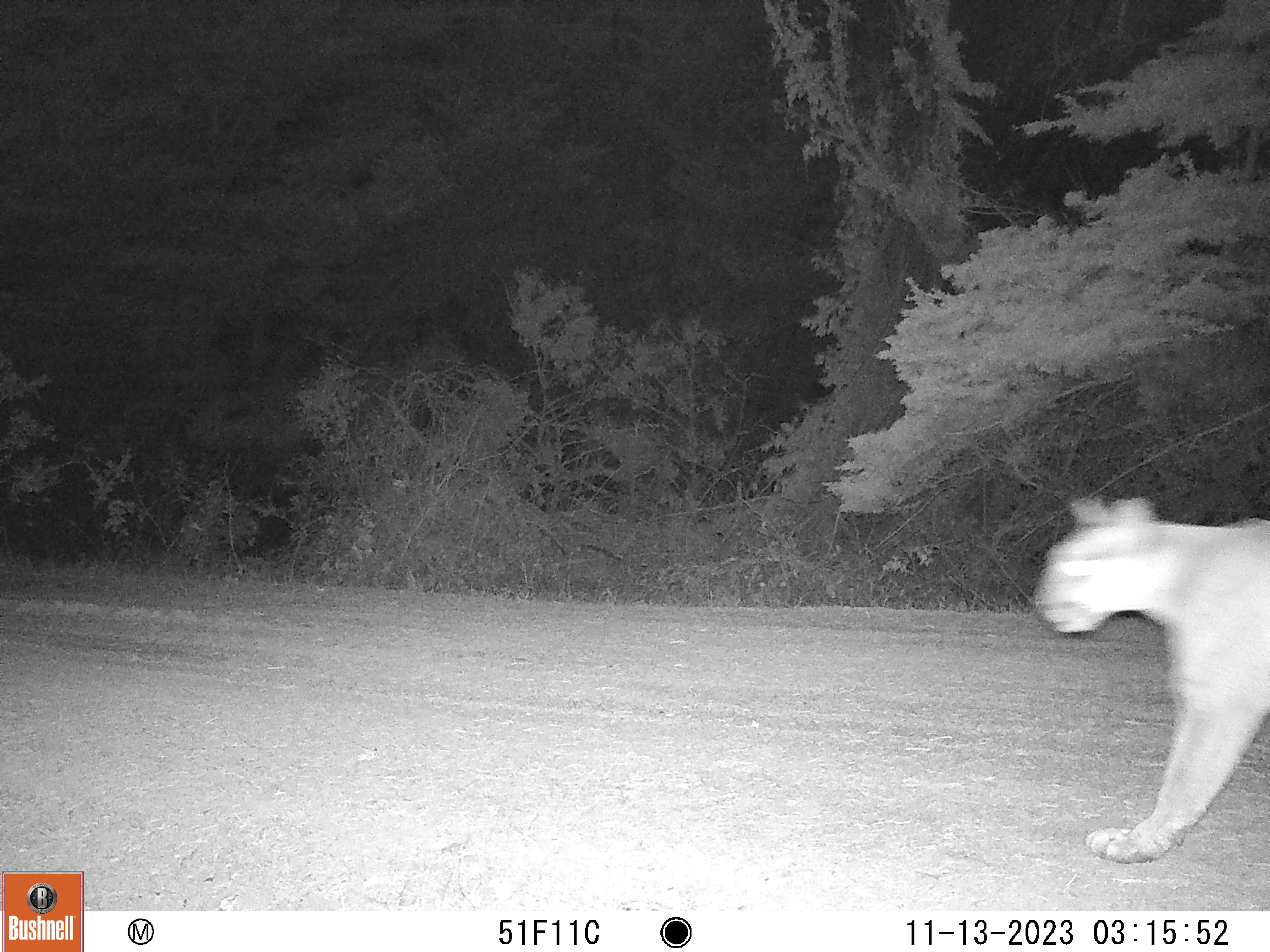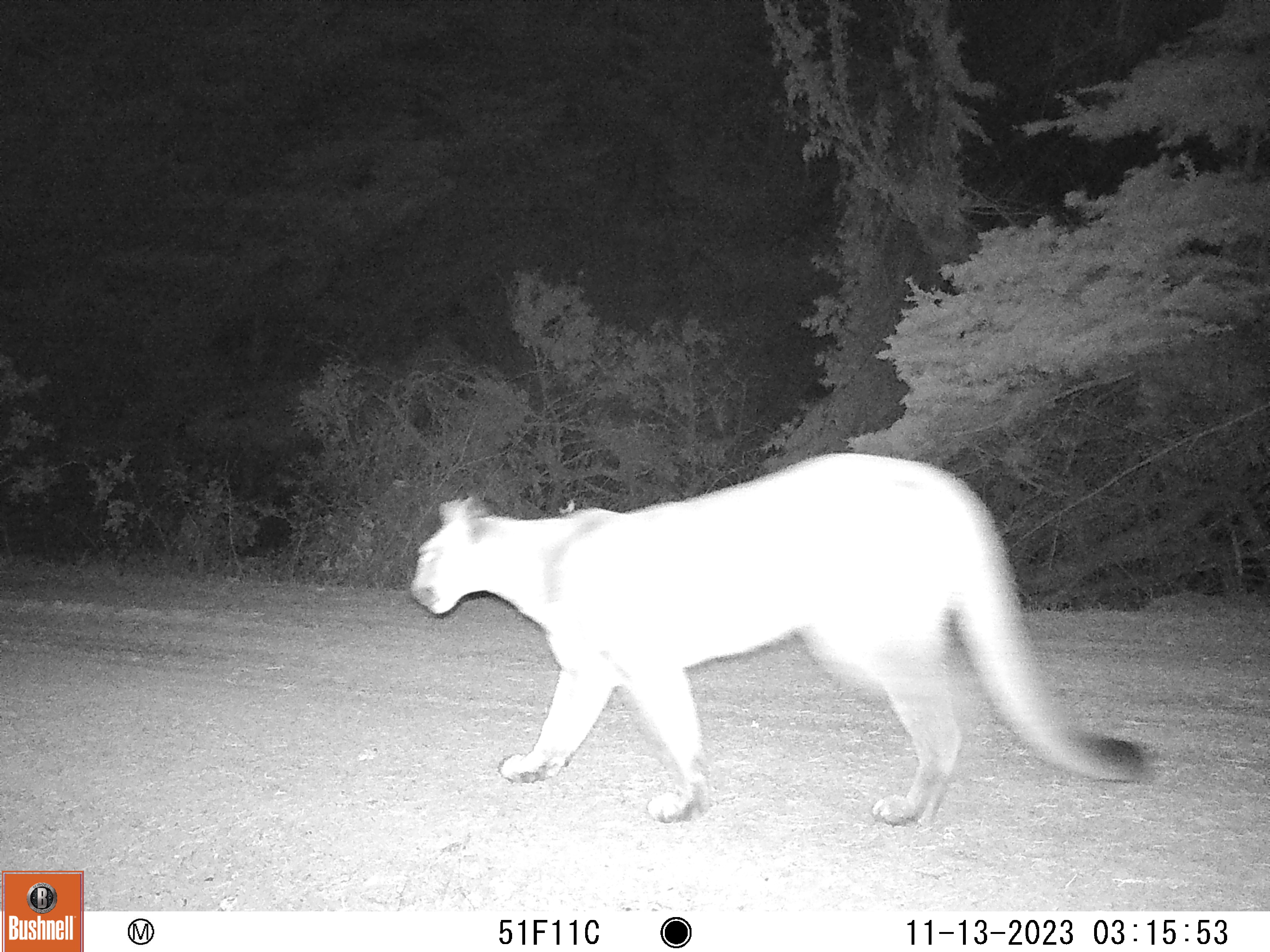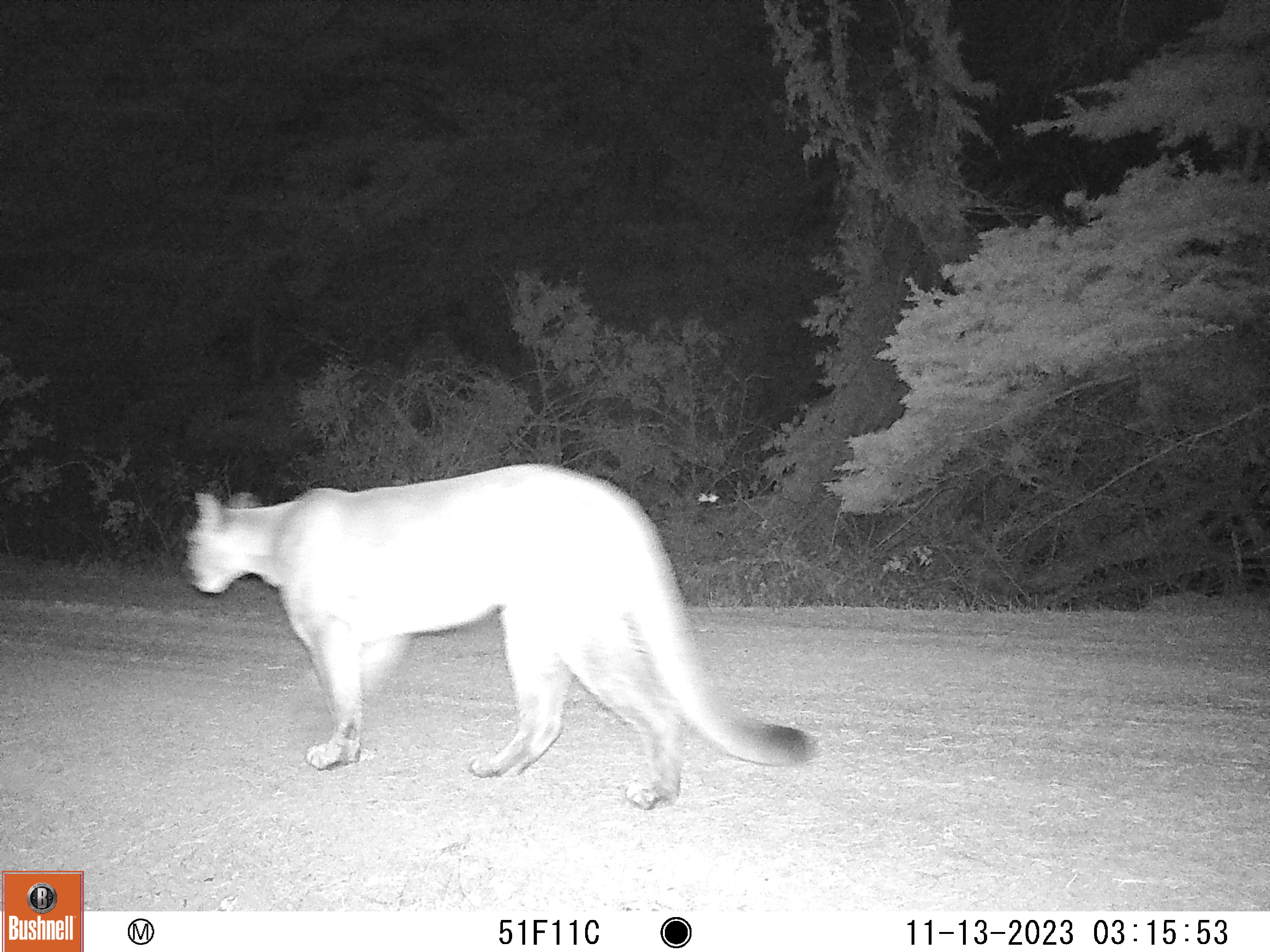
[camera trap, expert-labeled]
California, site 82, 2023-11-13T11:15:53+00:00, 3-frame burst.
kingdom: Animalia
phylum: Chordata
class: Mammalia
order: Carnivora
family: Felidae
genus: Puma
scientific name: Puma concolor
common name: puma